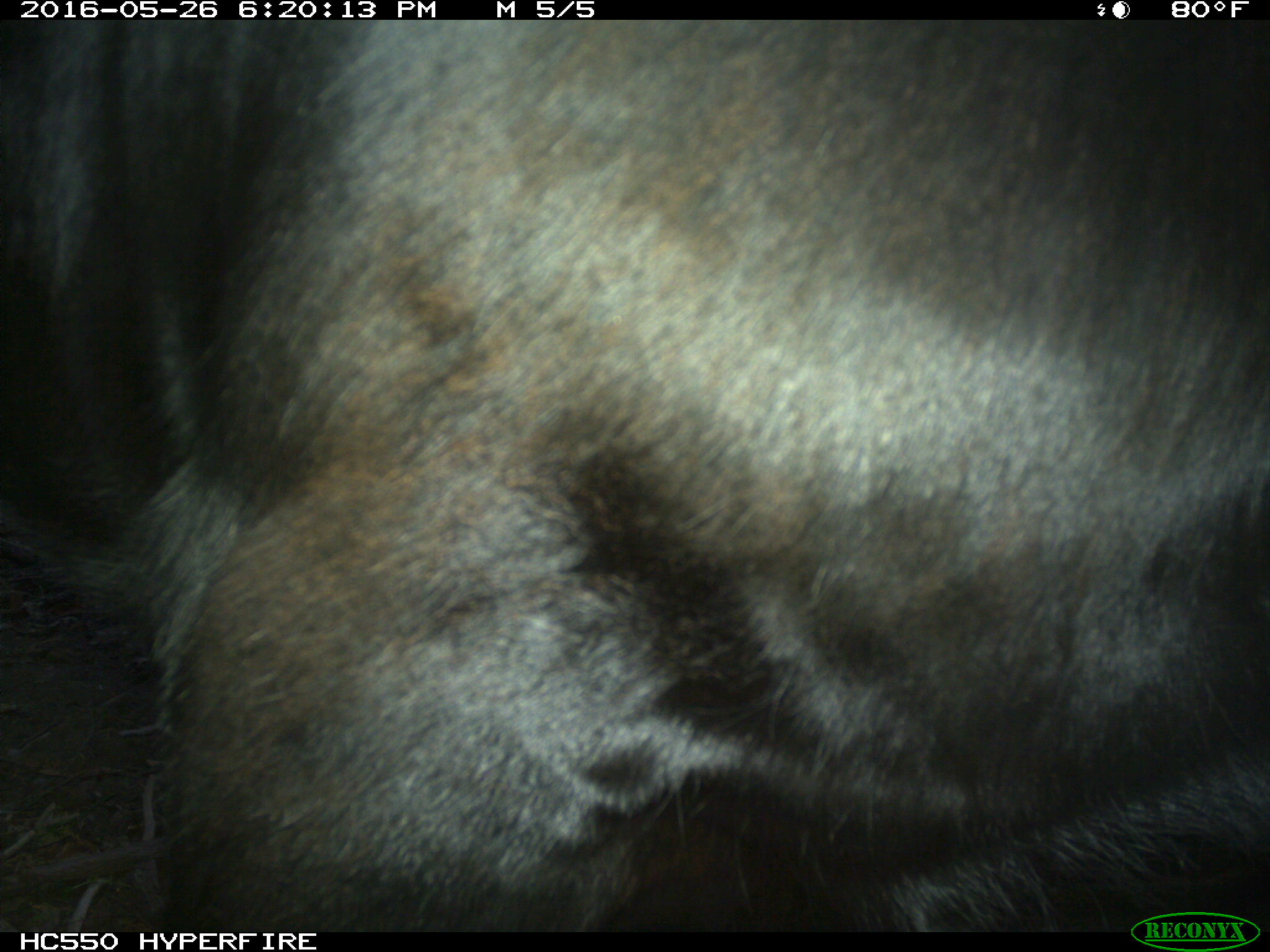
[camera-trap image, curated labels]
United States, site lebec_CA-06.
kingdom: Animalia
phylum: Chordata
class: Mammalia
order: Artiodactyla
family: Bovidae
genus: Bos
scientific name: Bos taurus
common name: domestic cow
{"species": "Bos taurus (domestic cow)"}